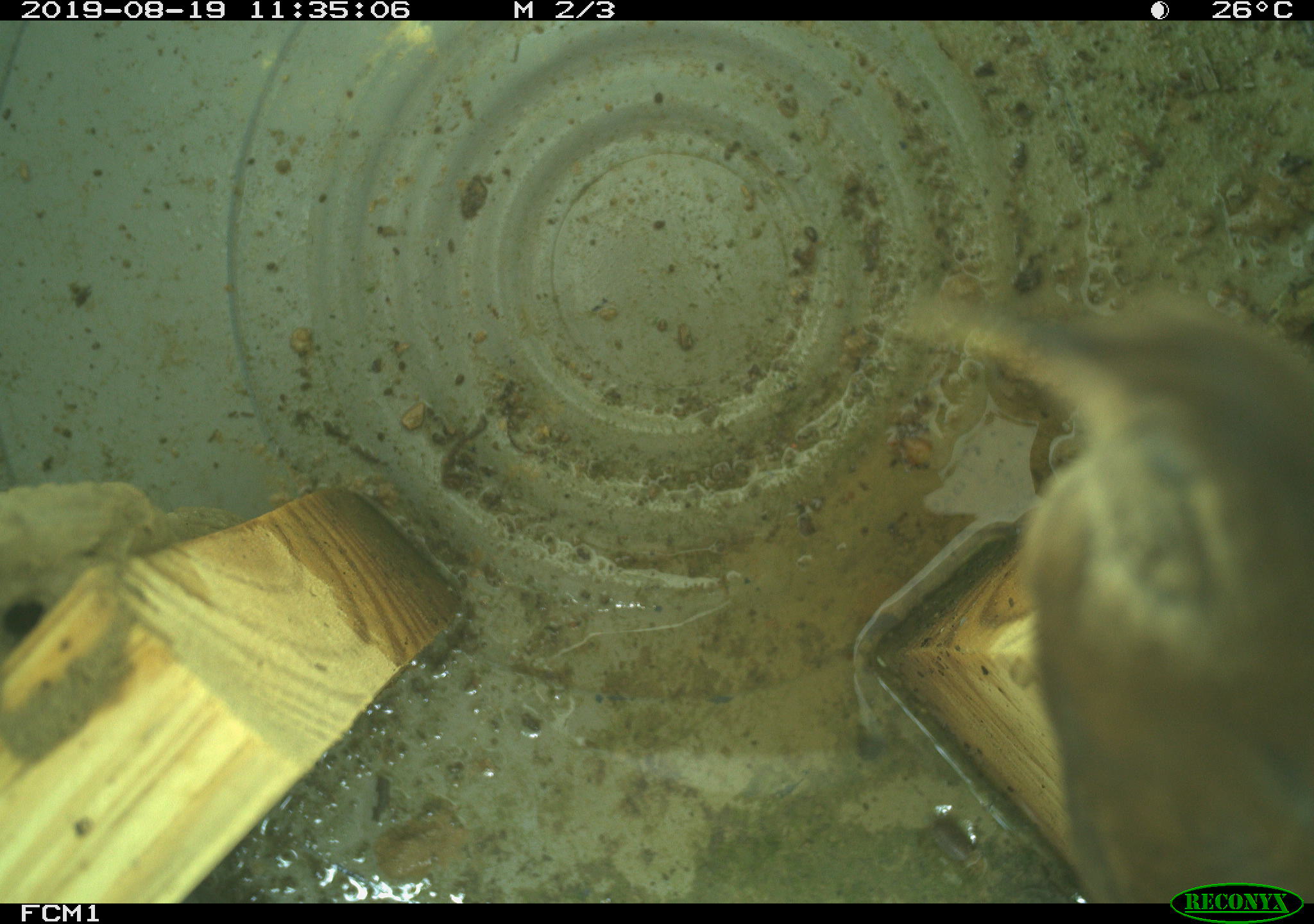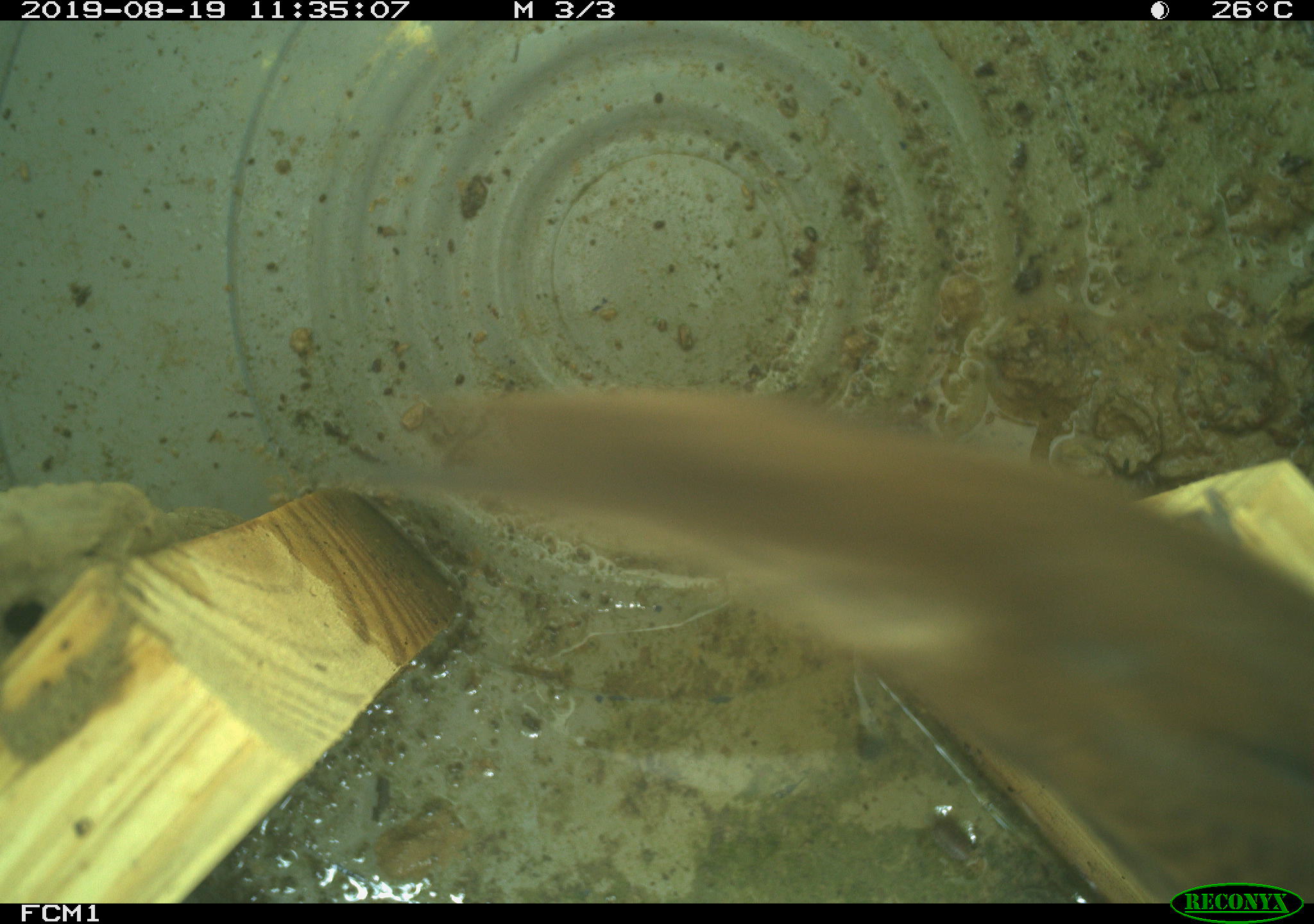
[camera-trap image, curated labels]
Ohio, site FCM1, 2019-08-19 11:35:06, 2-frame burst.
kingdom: Animalia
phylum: Chordata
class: Aves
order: Passeriformes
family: Troglodytidae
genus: Troglodytes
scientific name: Troglodytes aedon aedon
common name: northern house wren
Northern house wren (Troglodytes aedon aedon).